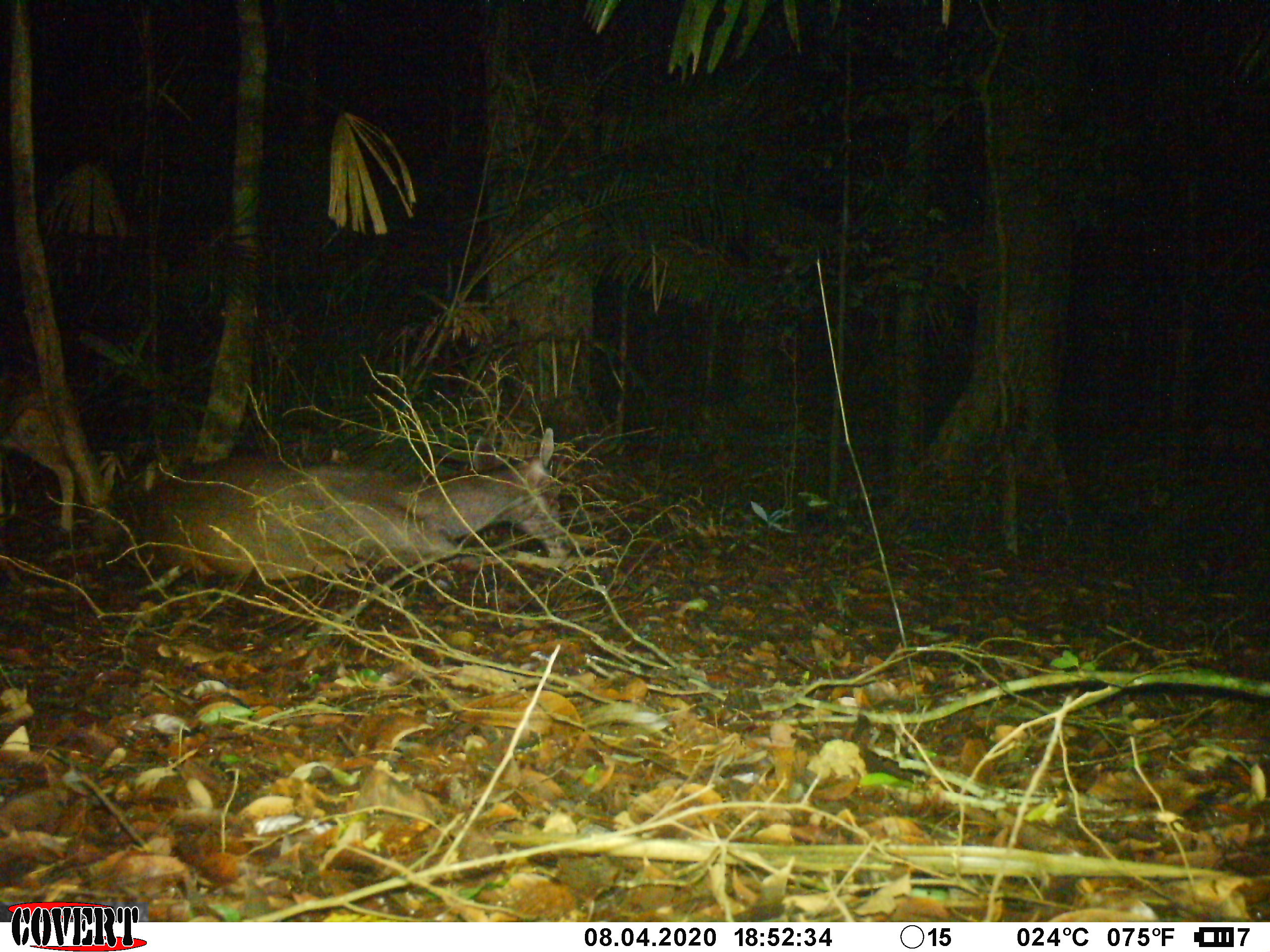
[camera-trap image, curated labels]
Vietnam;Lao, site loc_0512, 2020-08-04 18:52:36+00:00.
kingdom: Animalia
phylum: Chordata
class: Mammalia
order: Artiodactyla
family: Cervidae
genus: Rusa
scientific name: Rusa unicolor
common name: sambar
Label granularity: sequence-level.